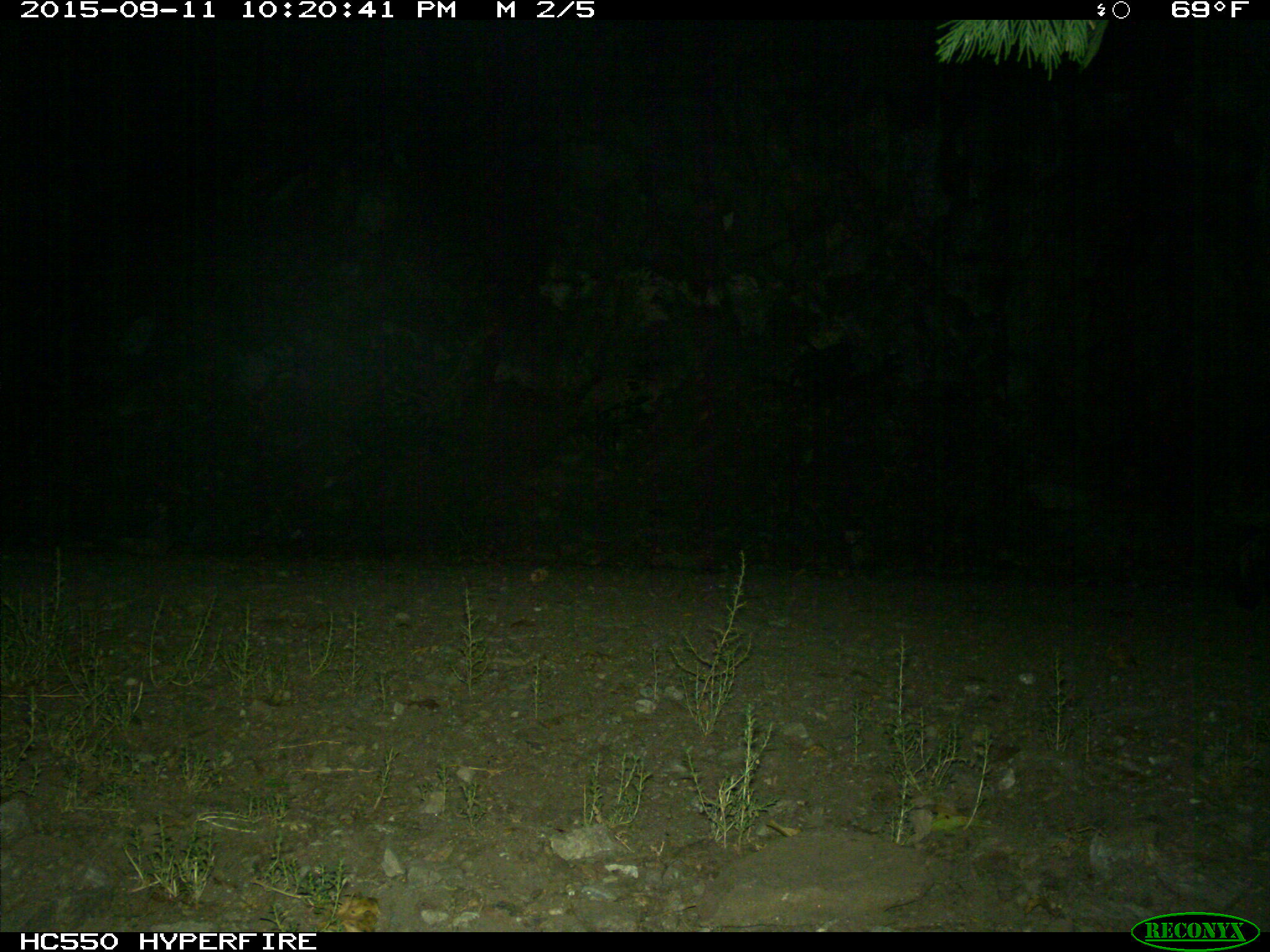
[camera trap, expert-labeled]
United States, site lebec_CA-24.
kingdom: Animalia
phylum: Chordata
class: Mammalia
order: Carnivora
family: Mephitidae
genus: Mephitis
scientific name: Mephitis mephitis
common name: striped skunk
Mephitis mephitis (striped skunk).